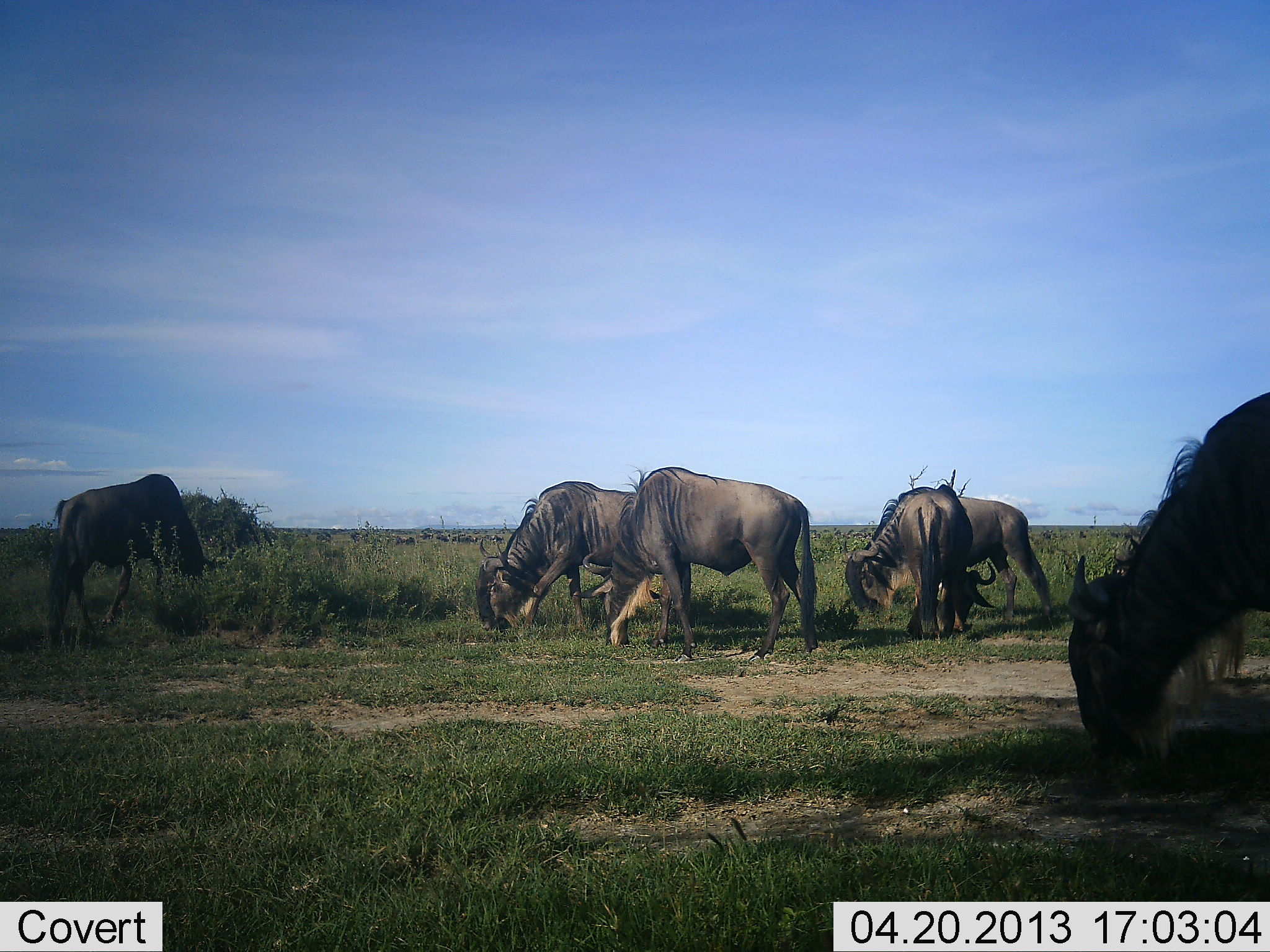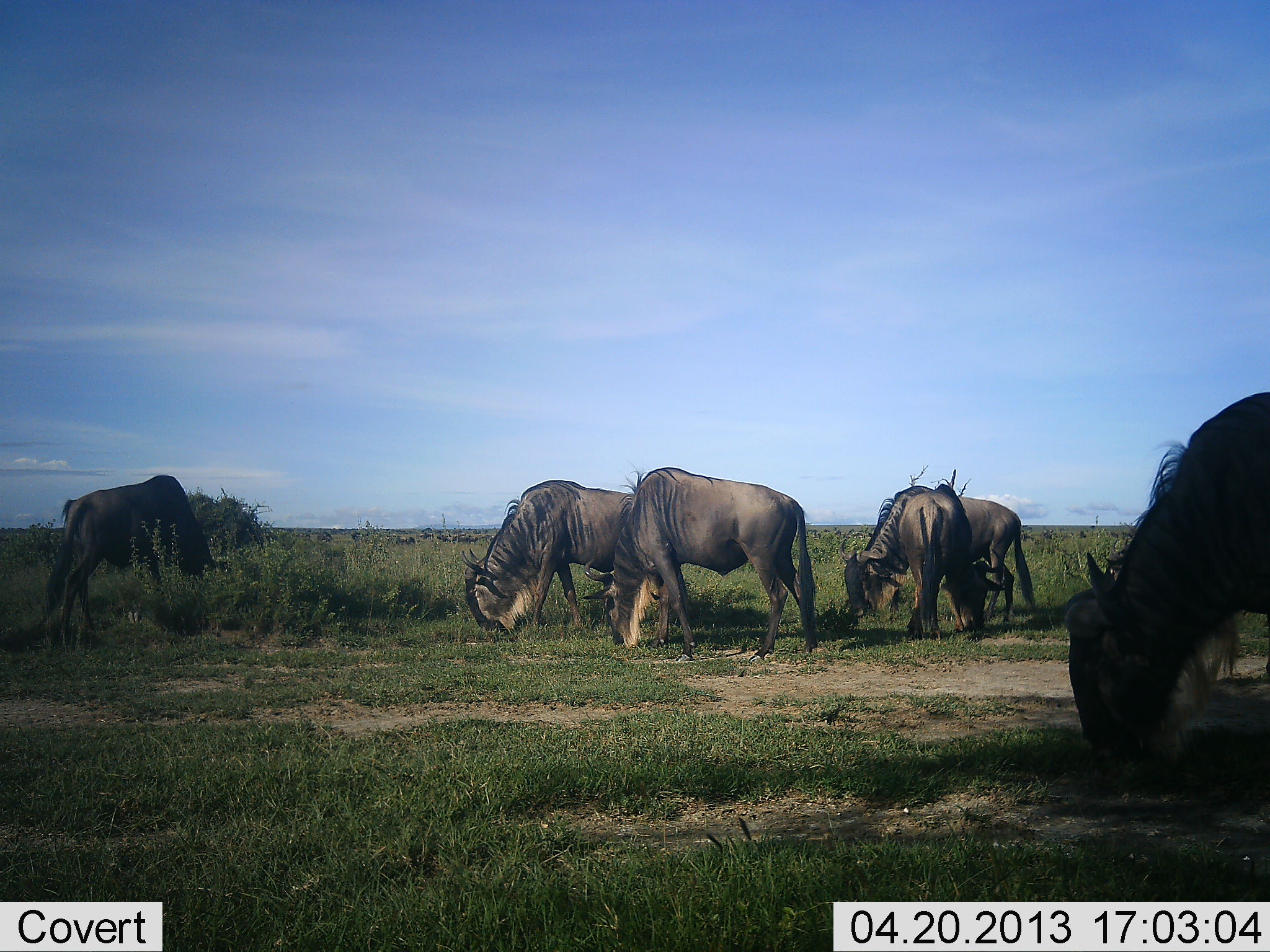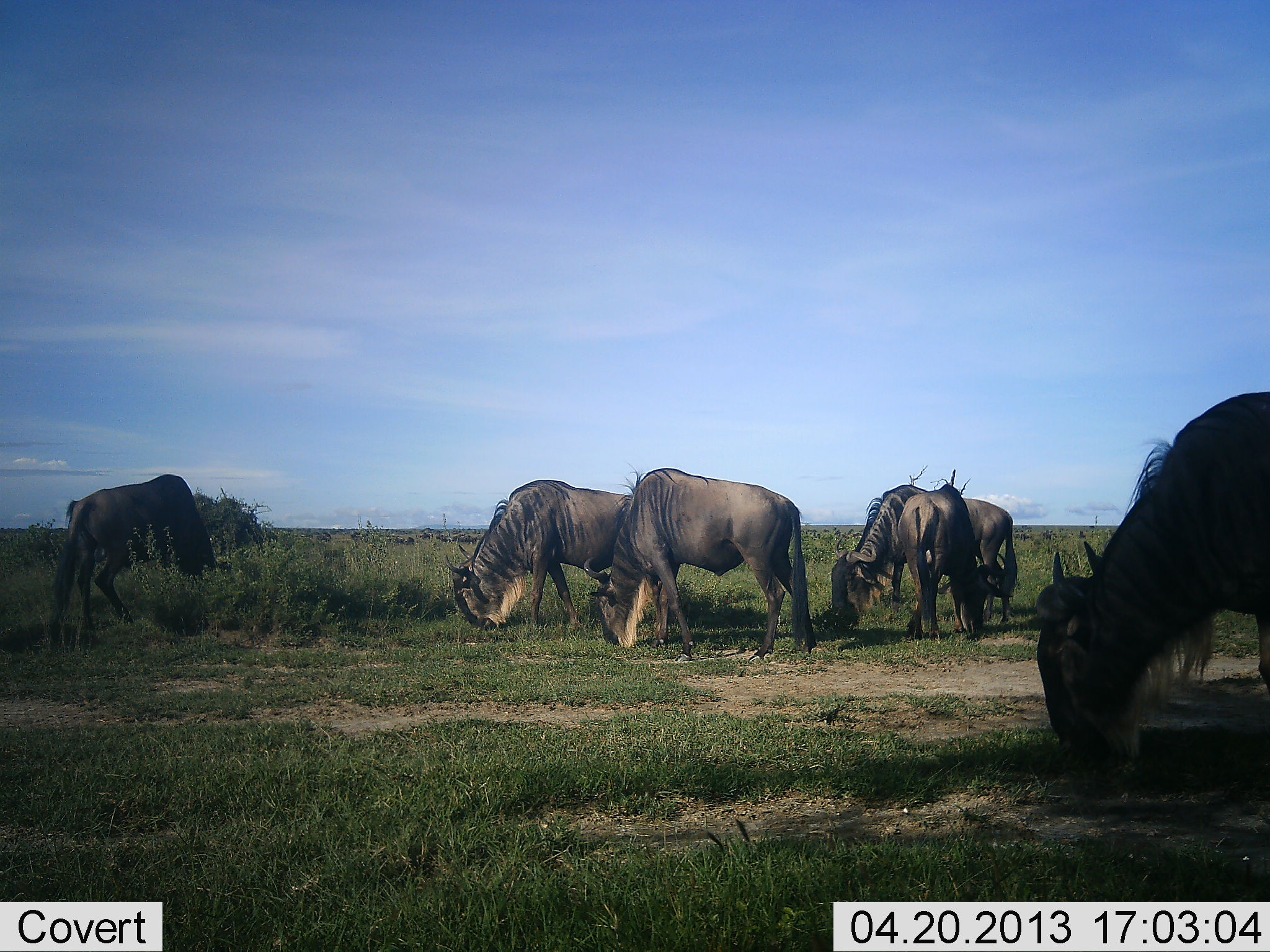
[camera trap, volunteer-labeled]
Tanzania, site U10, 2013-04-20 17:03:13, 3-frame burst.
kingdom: Animalia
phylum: Chordata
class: Mammalia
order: Artiodactyla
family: Bovidae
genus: Connochaetes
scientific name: Connochaetes taurinus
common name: blue wildebeest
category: wildebeest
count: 6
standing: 10%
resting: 0%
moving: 10%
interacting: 0%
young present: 0%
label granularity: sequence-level